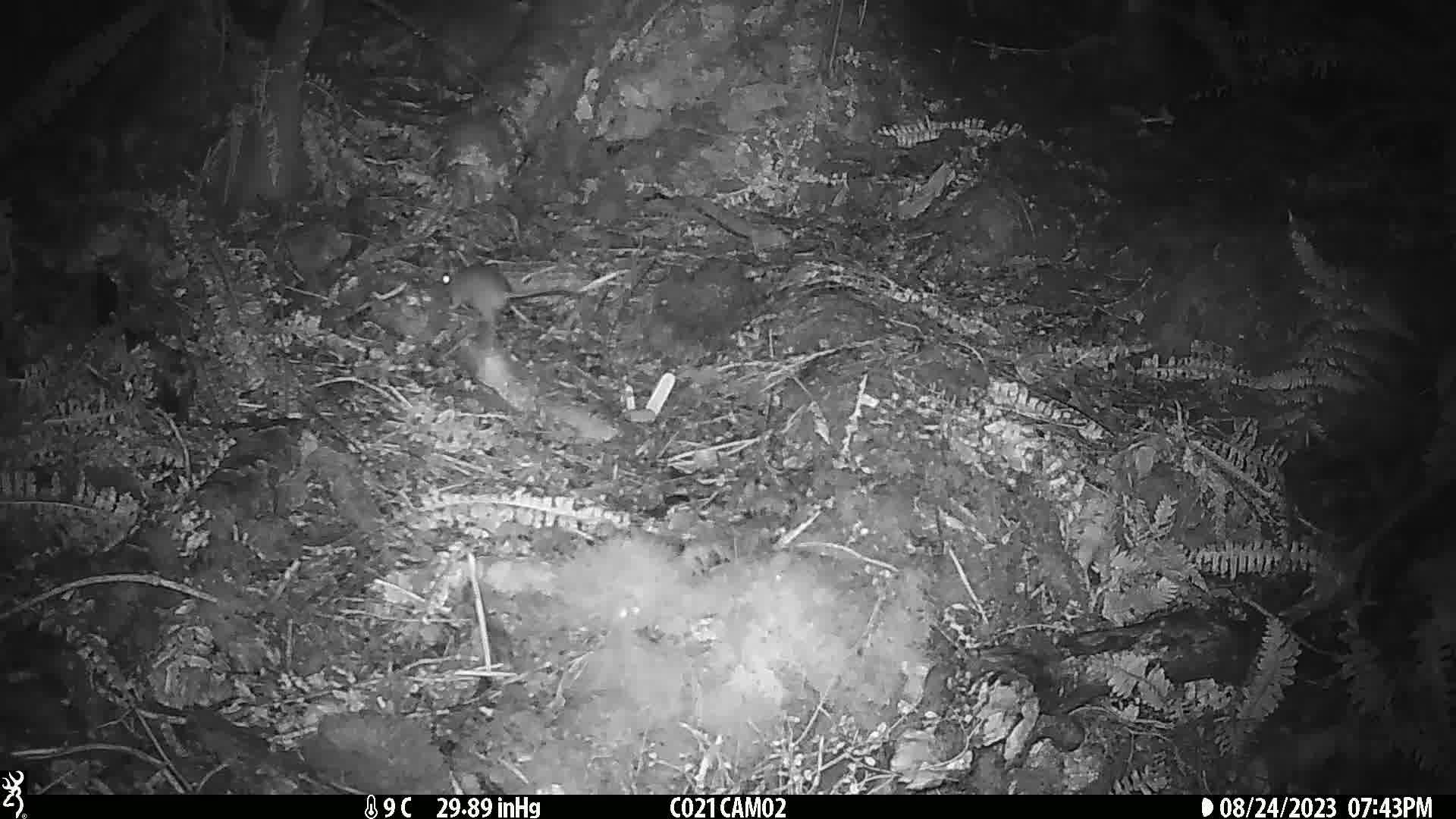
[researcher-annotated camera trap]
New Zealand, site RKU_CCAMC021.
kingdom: Animalia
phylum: Chordata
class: Mammalia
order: Rodentia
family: Muridae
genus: Rattus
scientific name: Rattus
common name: rat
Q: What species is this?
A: Rat (Rattus).